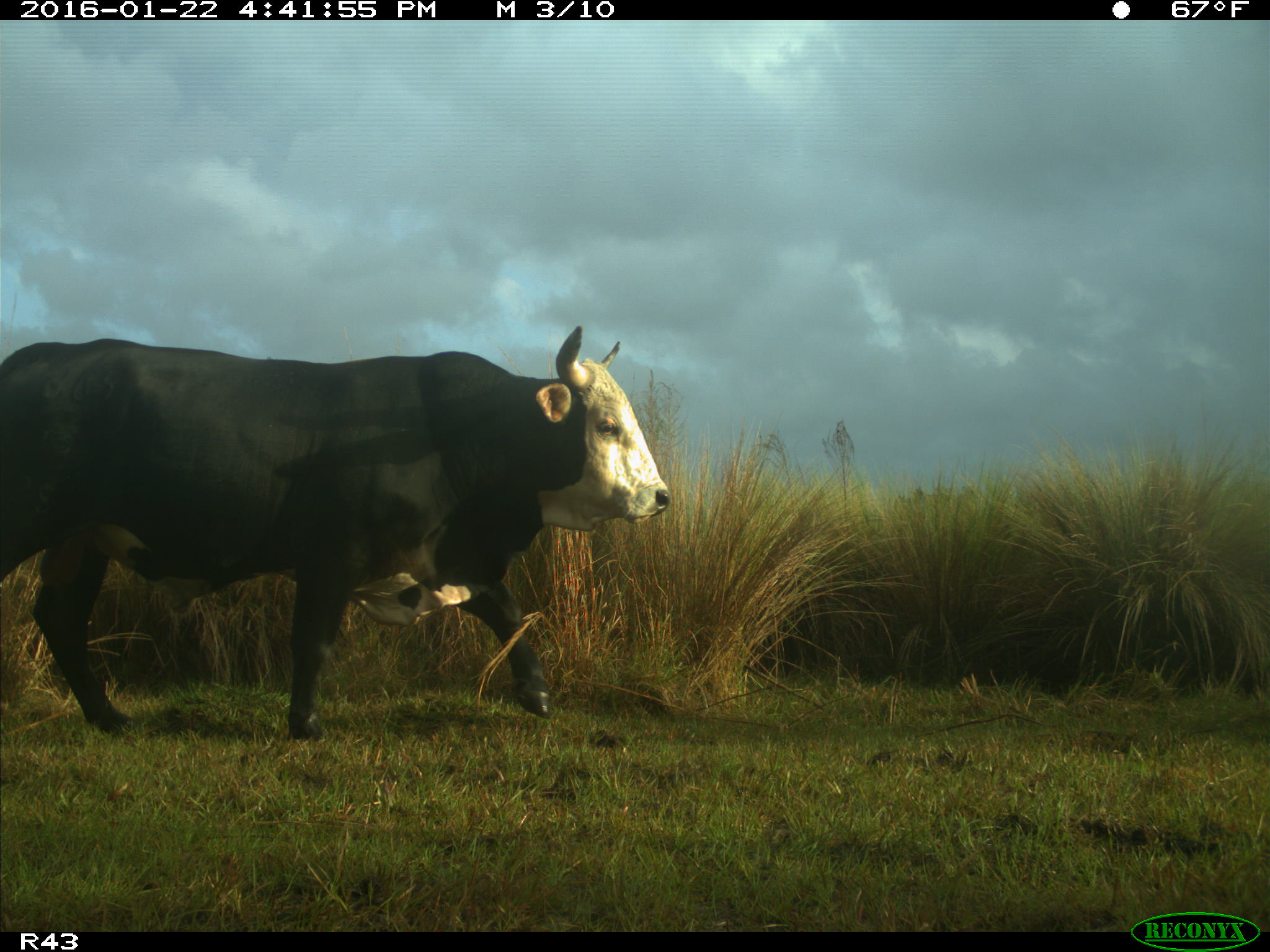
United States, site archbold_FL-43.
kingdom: Animalia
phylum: Chordata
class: Mammalia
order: Artiodactyla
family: Bovidae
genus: Bos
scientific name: Bos taurus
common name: domestic cow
Bos taurus (domestic cow).